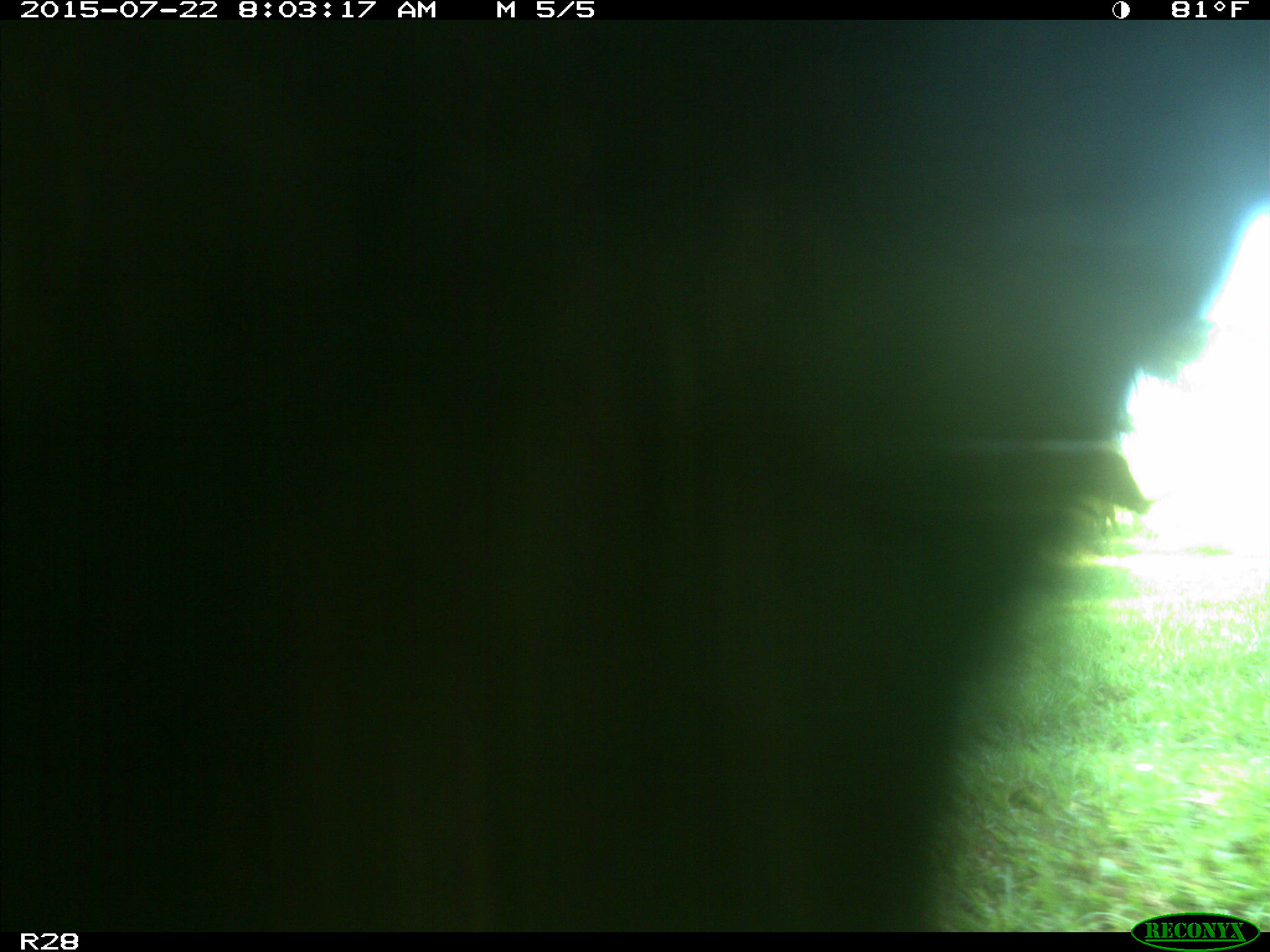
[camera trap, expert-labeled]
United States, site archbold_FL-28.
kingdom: Animalia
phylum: Chordata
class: Mammalia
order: Artiodactyla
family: Bovidae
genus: Bos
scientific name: Bos taurus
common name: domestic cow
Bos taurus (domestic cow).